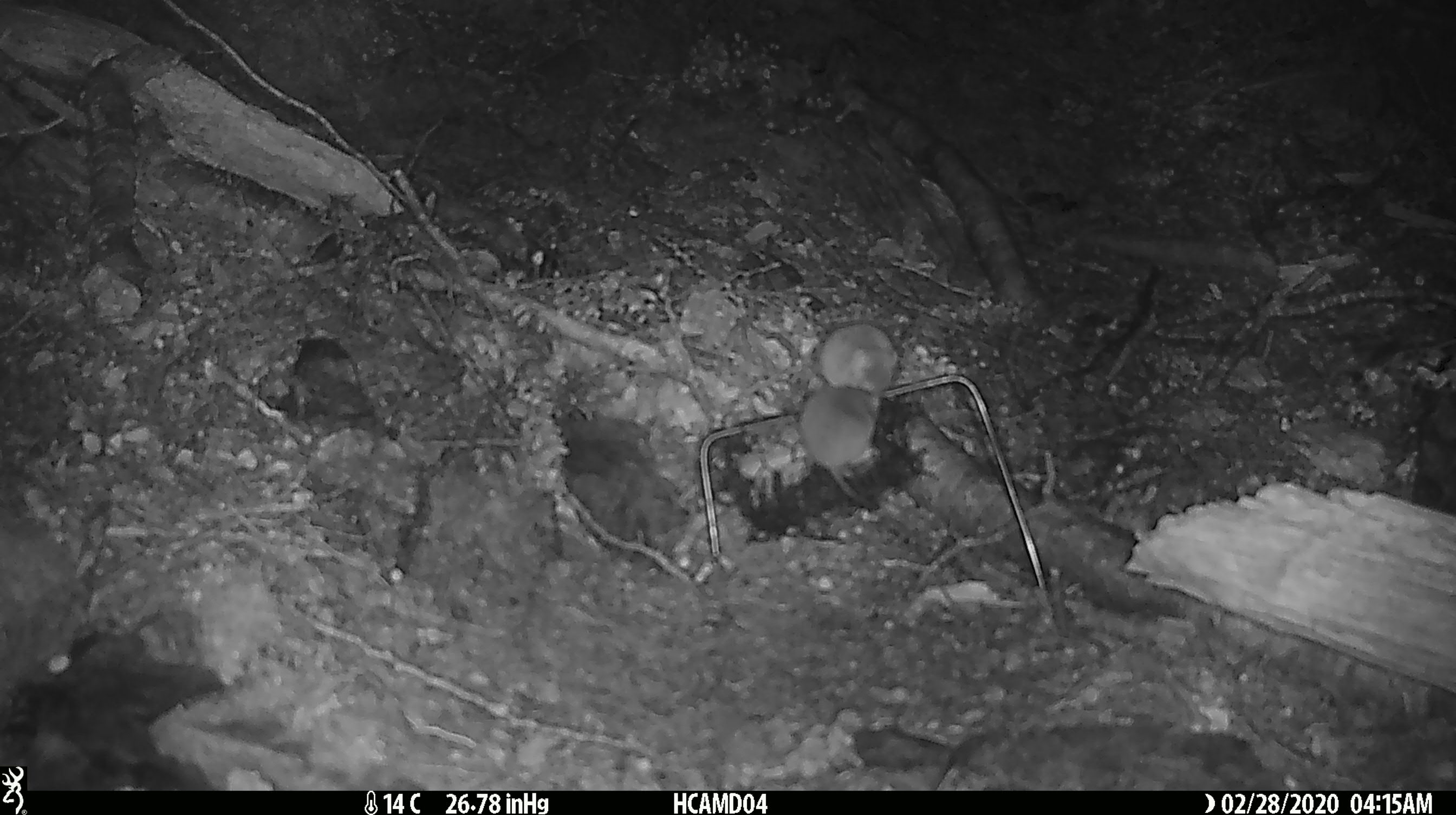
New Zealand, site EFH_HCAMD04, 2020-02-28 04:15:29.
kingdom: Animalia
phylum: Chordata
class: Mammalia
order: Rodentia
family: Muridae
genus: Mus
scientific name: Mus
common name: mouse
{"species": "mouse (Mus)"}